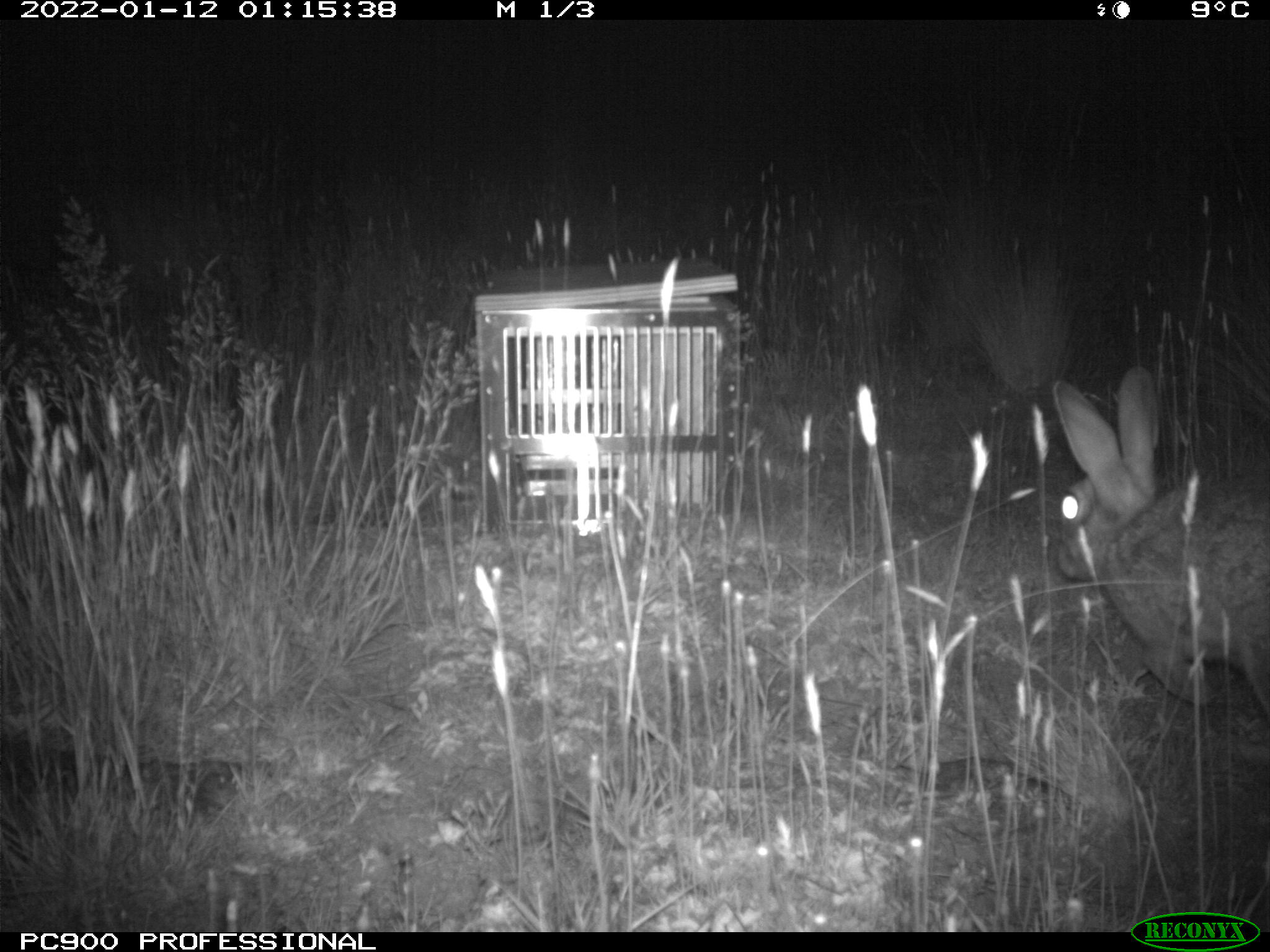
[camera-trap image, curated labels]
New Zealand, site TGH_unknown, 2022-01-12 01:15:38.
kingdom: Animalia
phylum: Chordata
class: Mammalia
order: Lagomorpha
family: Leporidae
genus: Oryctolagus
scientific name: Oryctolagus cuniculus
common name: european rabbit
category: rabbit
Rabbit (european rabbit) (Oryctolagus cuniculus).